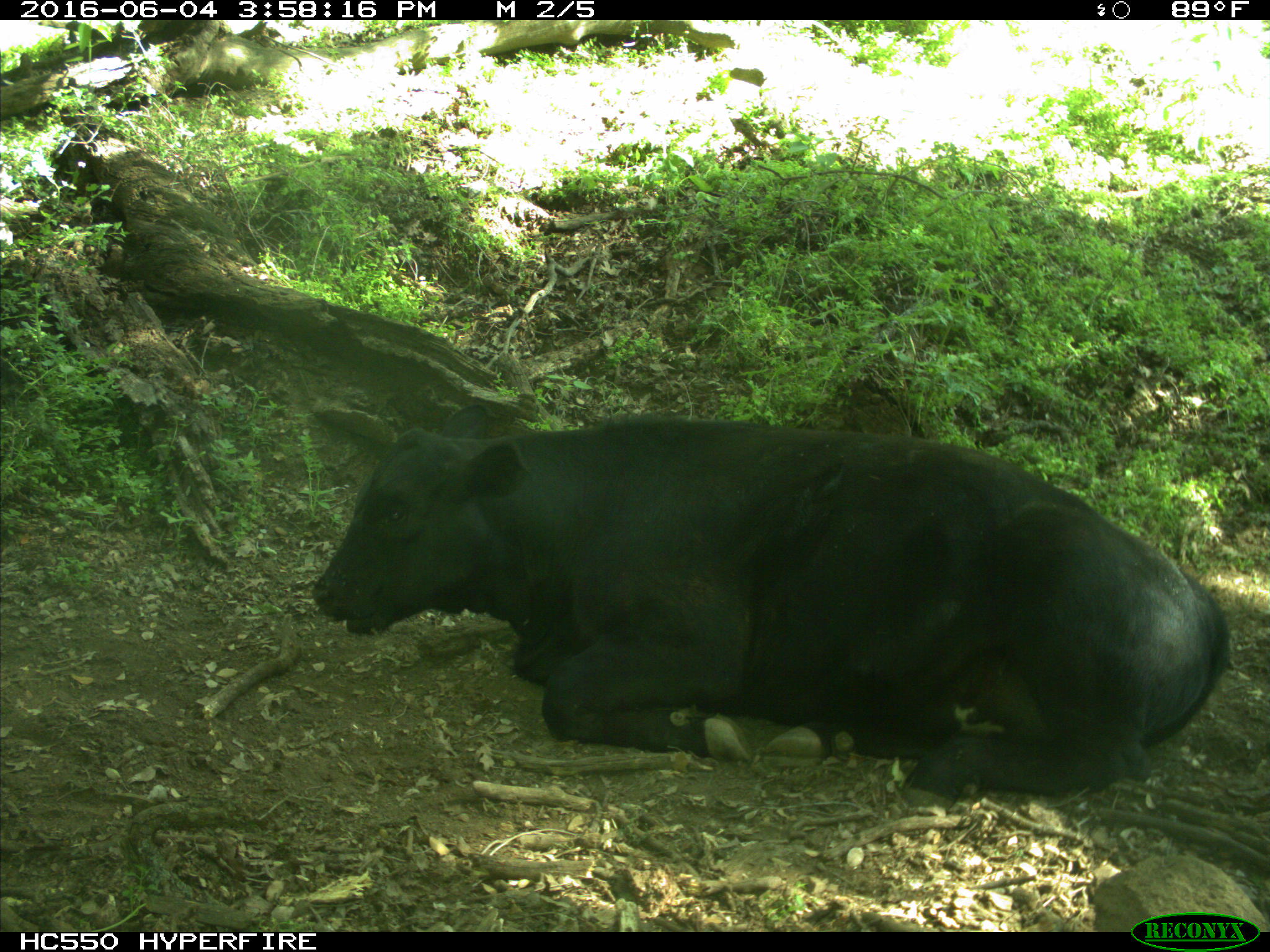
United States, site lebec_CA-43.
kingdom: Animalia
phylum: Chordata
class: Mammalia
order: Artiodactyla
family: Bovidae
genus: Bos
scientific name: Bos taurus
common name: domestic cow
Bos taurus (domestic cow).